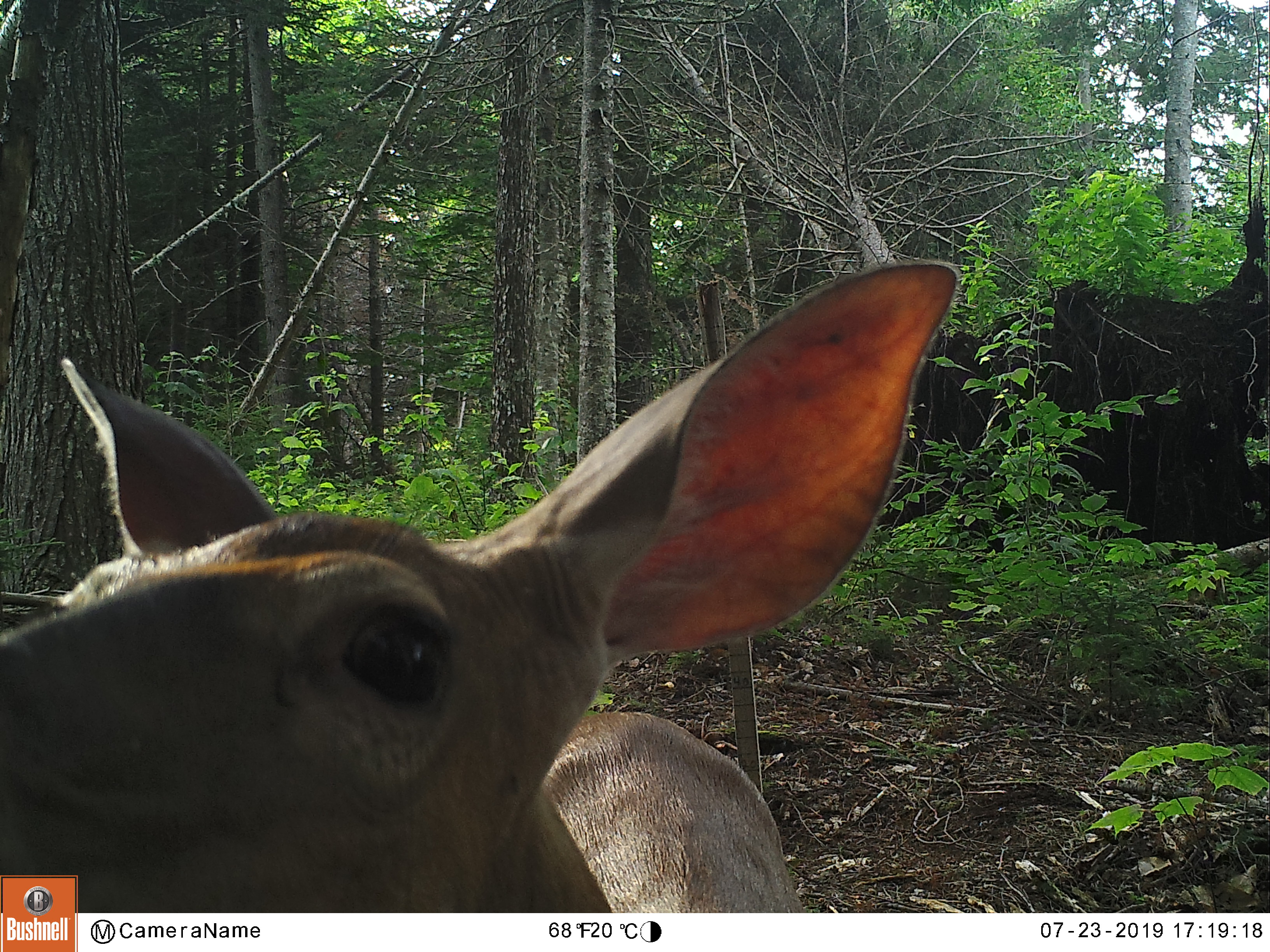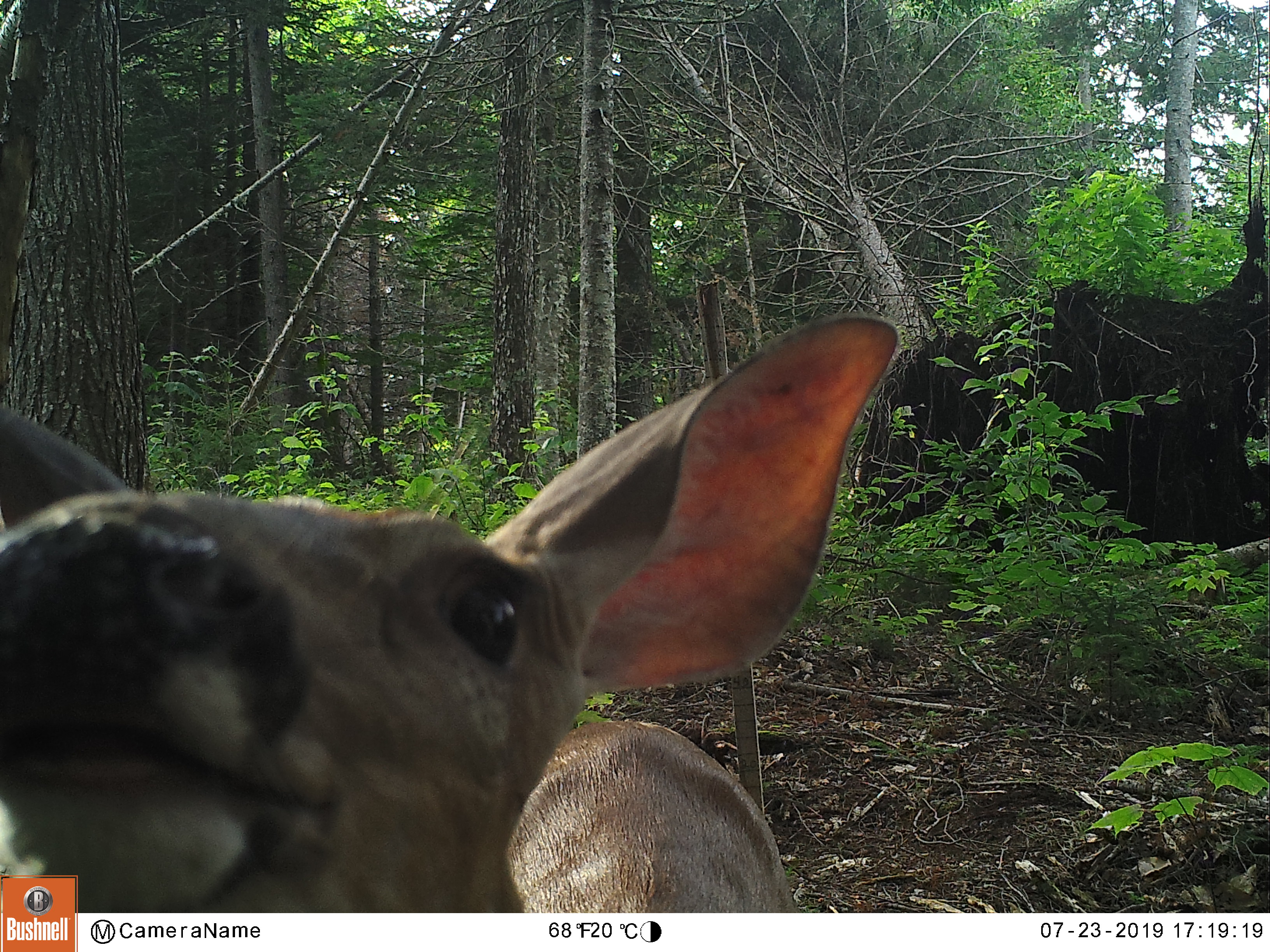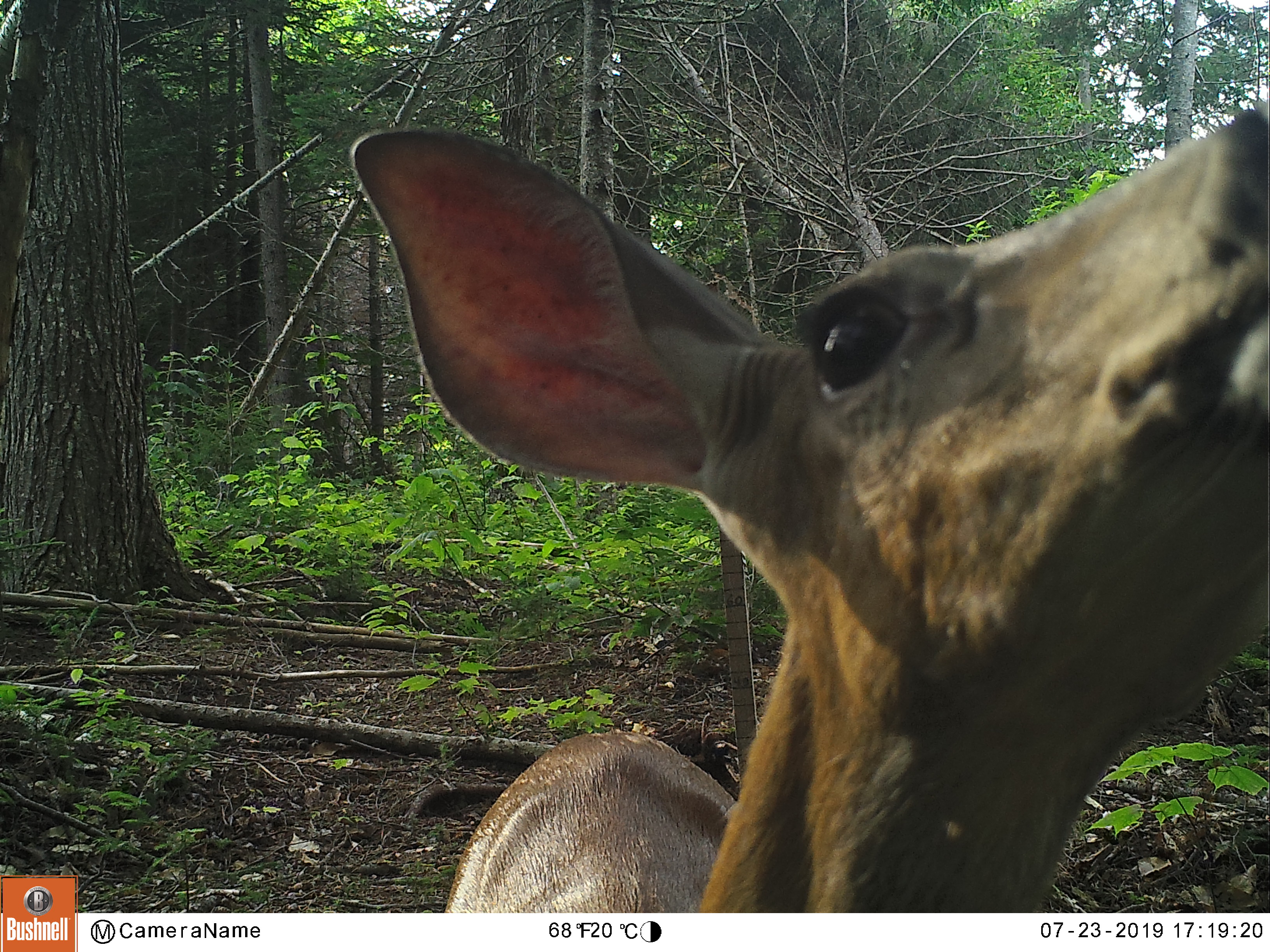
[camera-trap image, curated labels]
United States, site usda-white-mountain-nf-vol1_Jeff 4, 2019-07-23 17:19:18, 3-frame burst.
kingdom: Animalia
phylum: Chordata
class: Mammalia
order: Artiodactyla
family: Cervidae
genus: Odocoileus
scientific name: Odocoileus virginianus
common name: white-tailed deer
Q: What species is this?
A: White-tailed deer (Odocoileus virginianus).